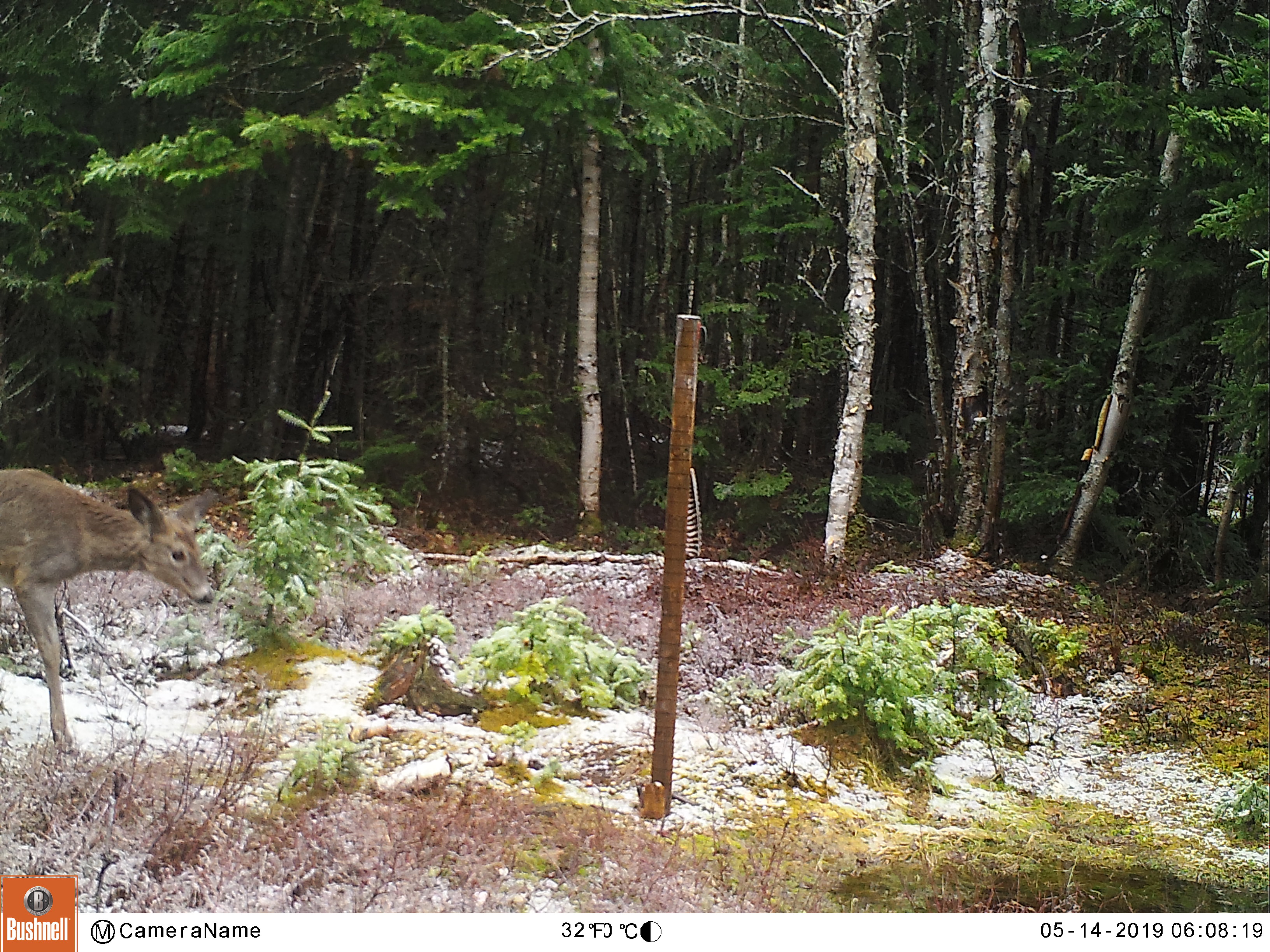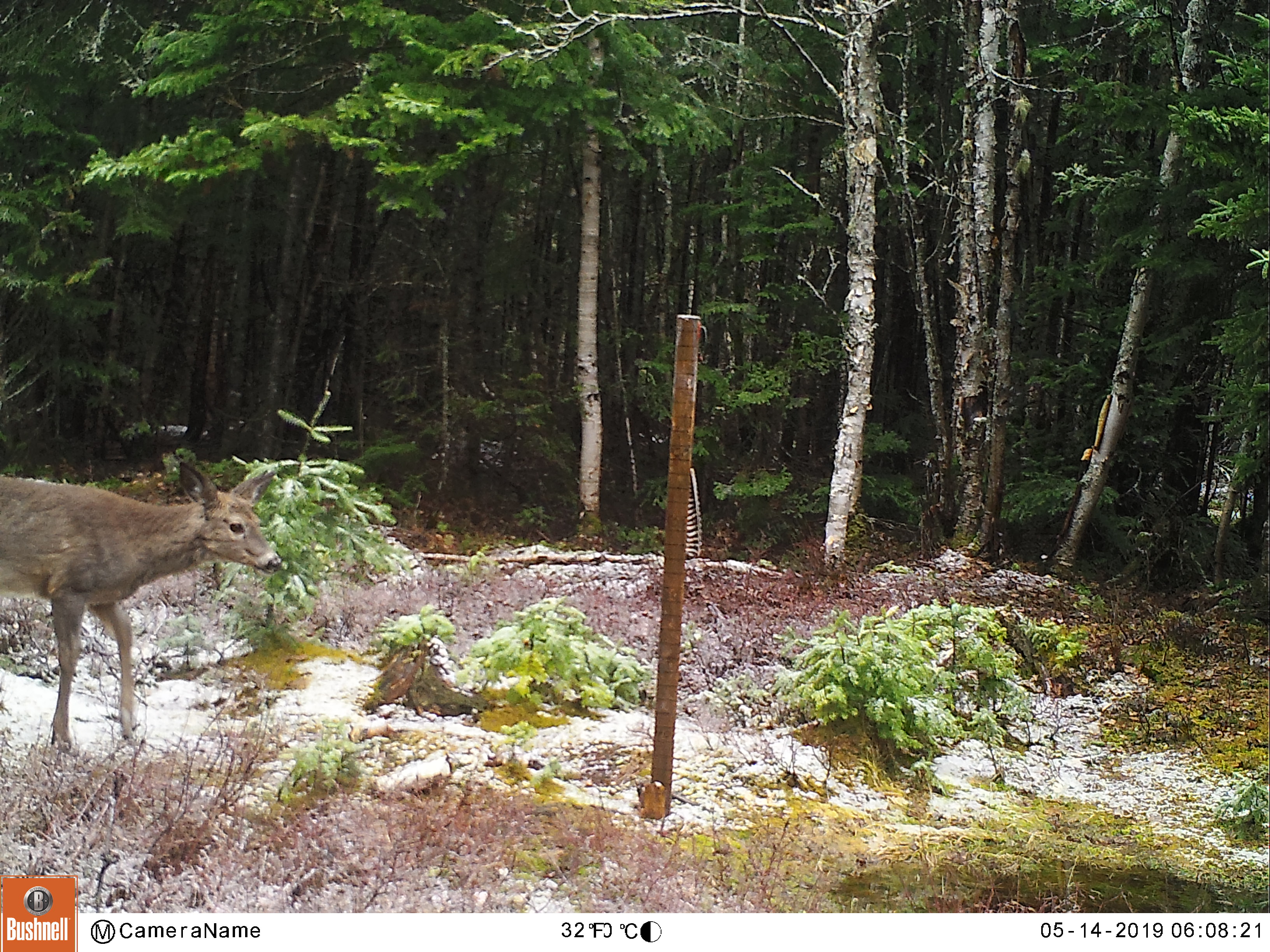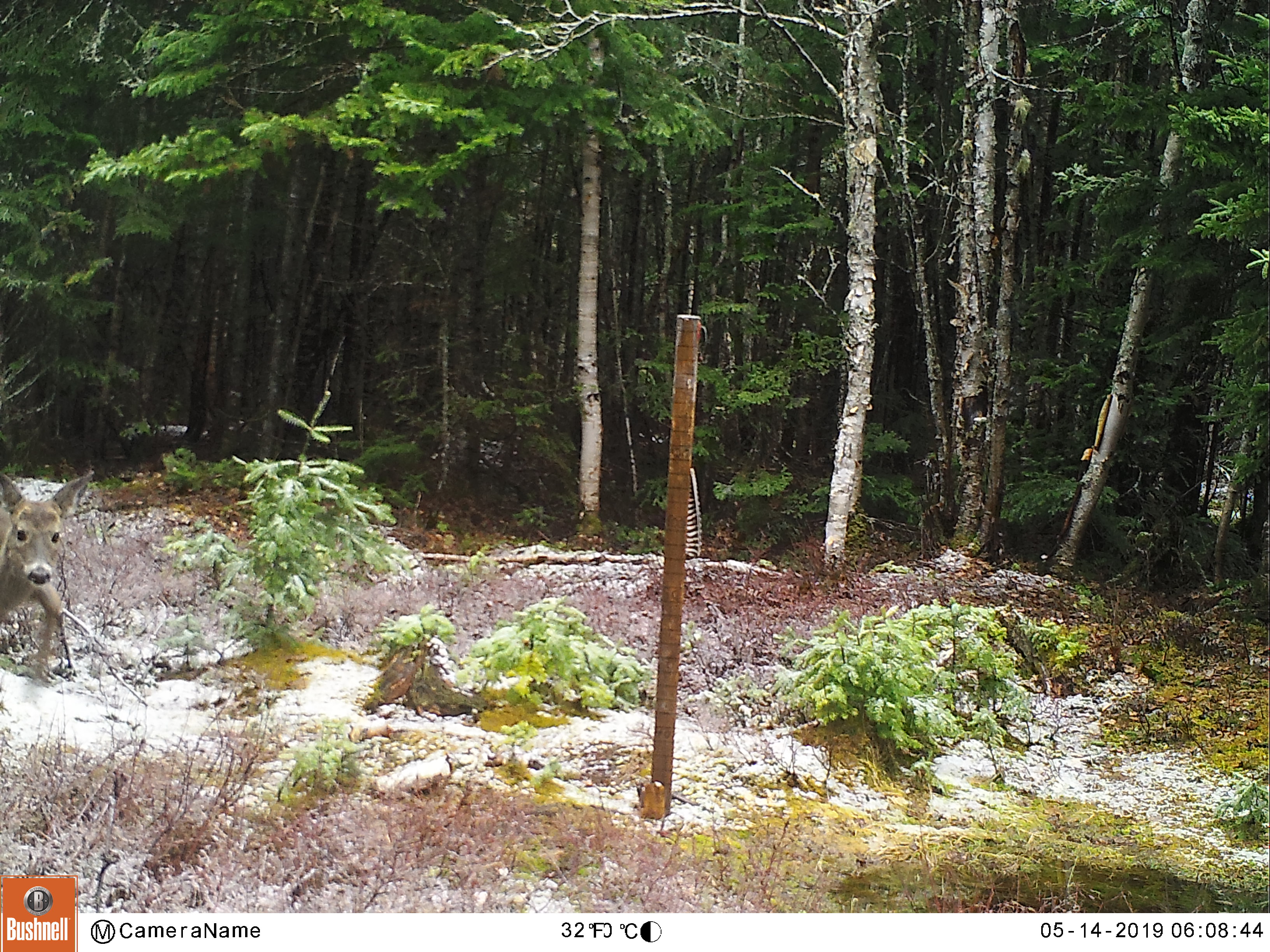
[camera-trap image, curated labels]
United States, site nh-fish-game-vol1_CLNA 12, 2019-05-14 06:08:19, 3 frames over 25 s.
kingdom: Animalia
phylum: Chordata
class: Mammalia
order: Artiodactyla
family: Cervidae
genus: Odocoileus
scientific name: Odocoileus virginianus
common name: white-tailed deer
White-tailed deer (Odocoileus virginianus).